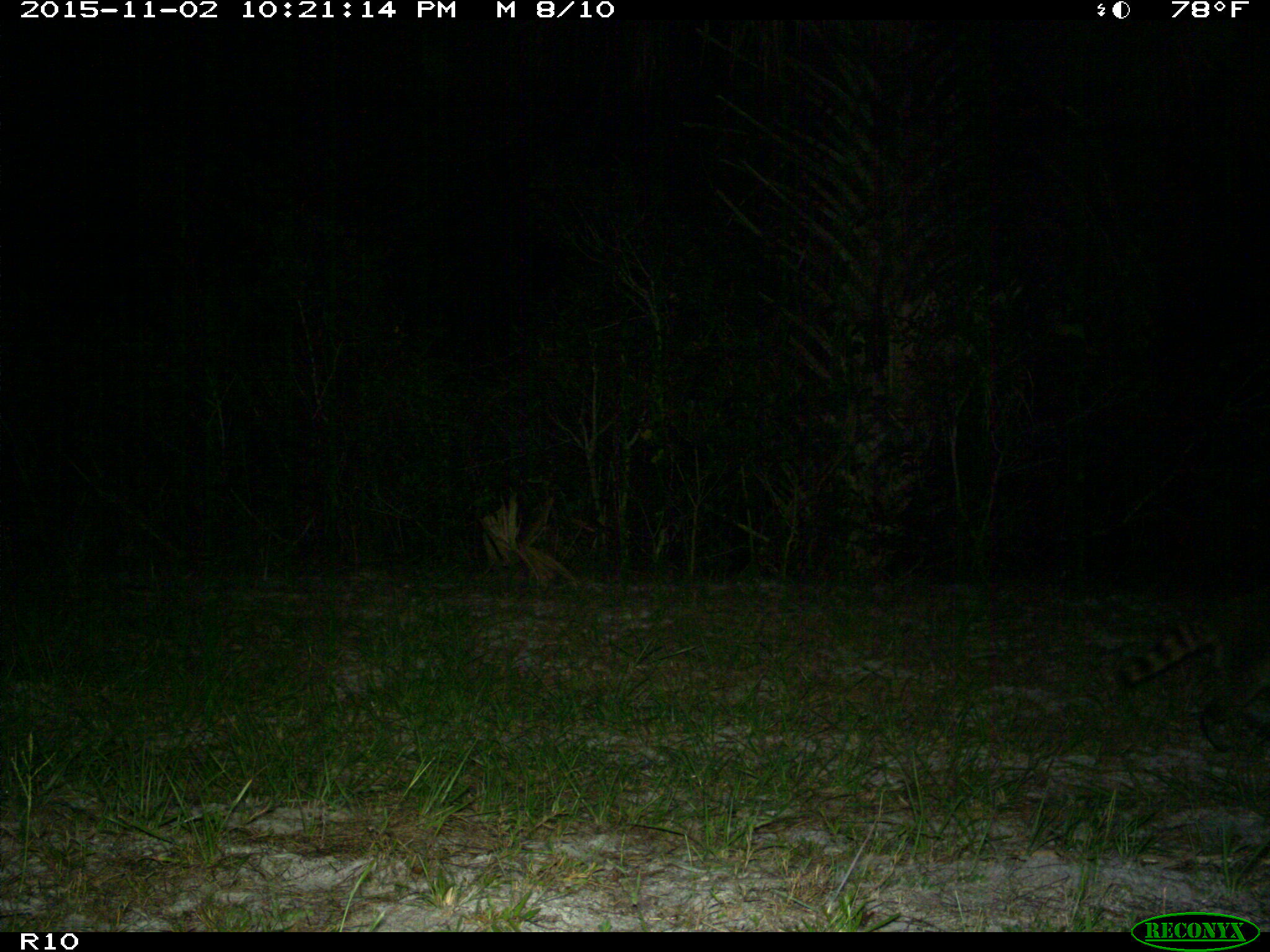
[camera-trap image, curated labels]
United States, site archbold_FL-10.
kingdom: Animalia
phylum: Chordata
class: Mammalia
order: Carnivora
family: Procyonidae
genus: Procyon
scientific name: Procyon lotor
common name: common raccoon